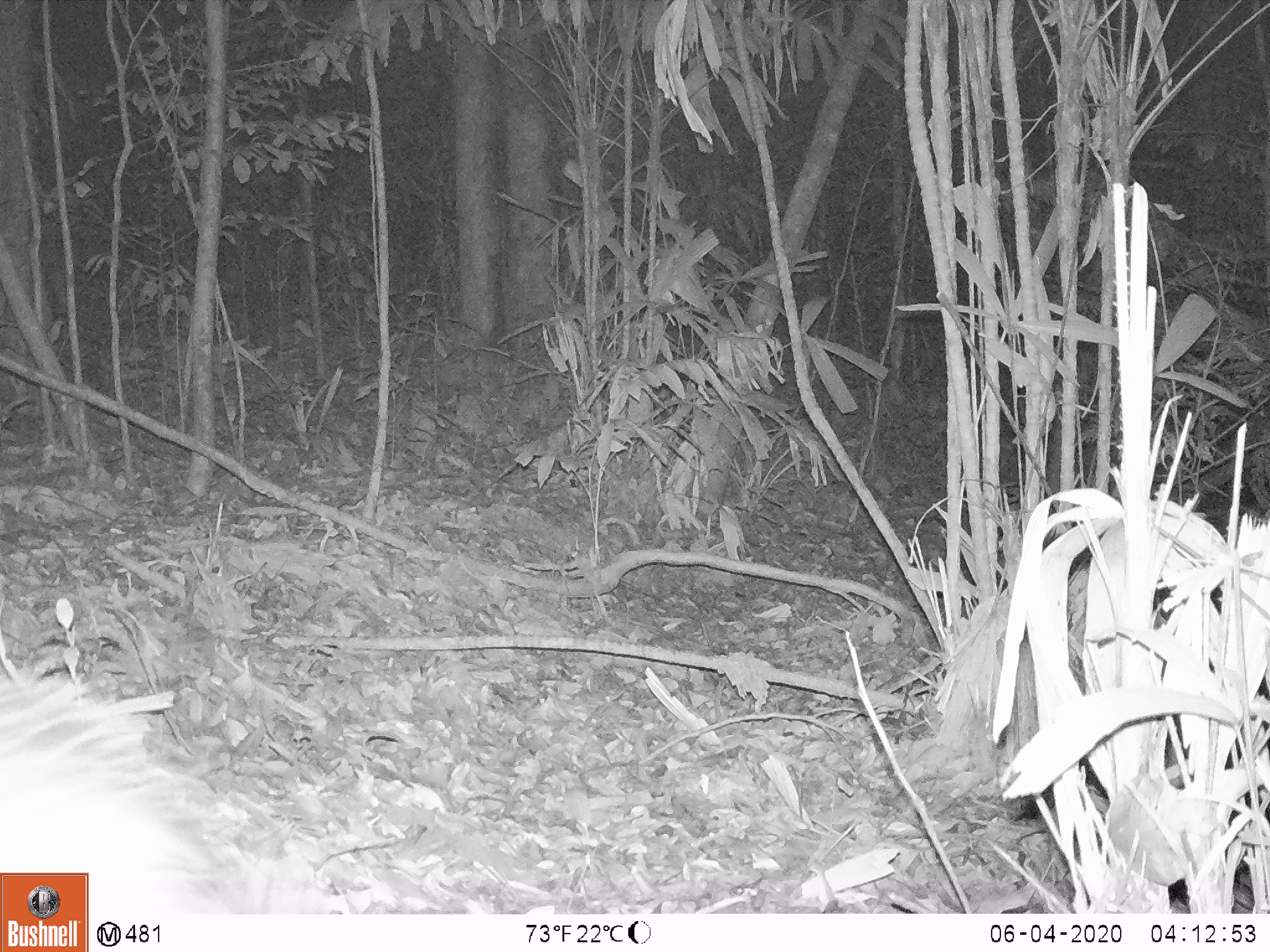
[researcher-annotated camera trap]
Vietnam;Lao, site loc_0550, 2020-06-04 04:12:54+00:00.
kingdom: Animalia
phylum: Chordata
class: Mammalia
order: Rodentia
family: Hystricidae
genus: Atherurus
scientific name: Atherurus macrourus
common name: asiatic brush-tailed porcupine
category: asiatic brush tailed porcupine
Asiatic brush tailed porcupine (asiatic brush-tailed porcupine) (Atherurus macrourus). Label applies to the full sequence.